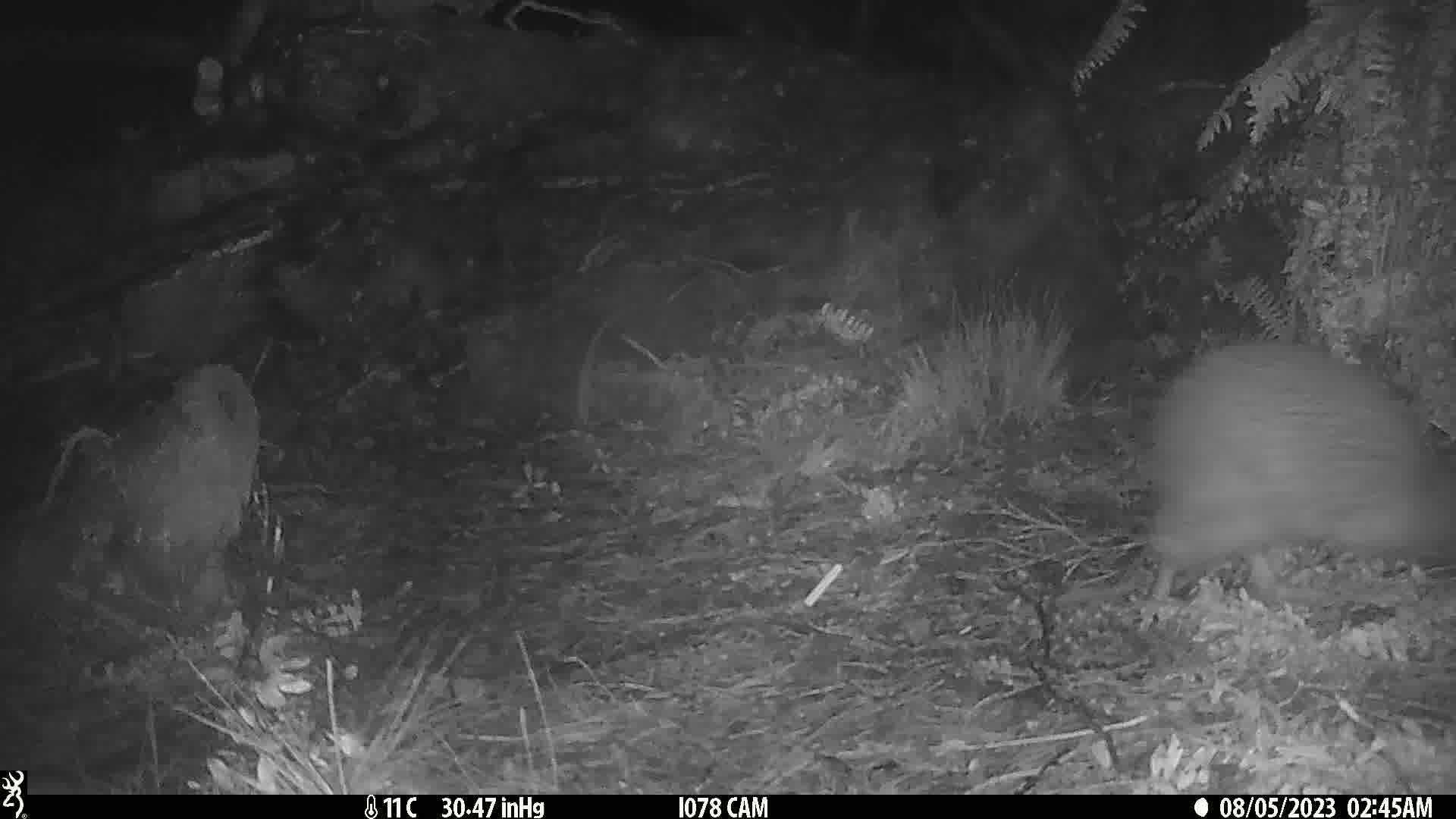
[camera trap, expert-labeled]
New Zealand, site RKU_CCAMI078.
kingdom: Animalia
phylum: Chordata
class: Aves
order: Apterygiformes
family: Apterygidae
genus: Apteryx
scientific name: Apteryx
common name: kiwi